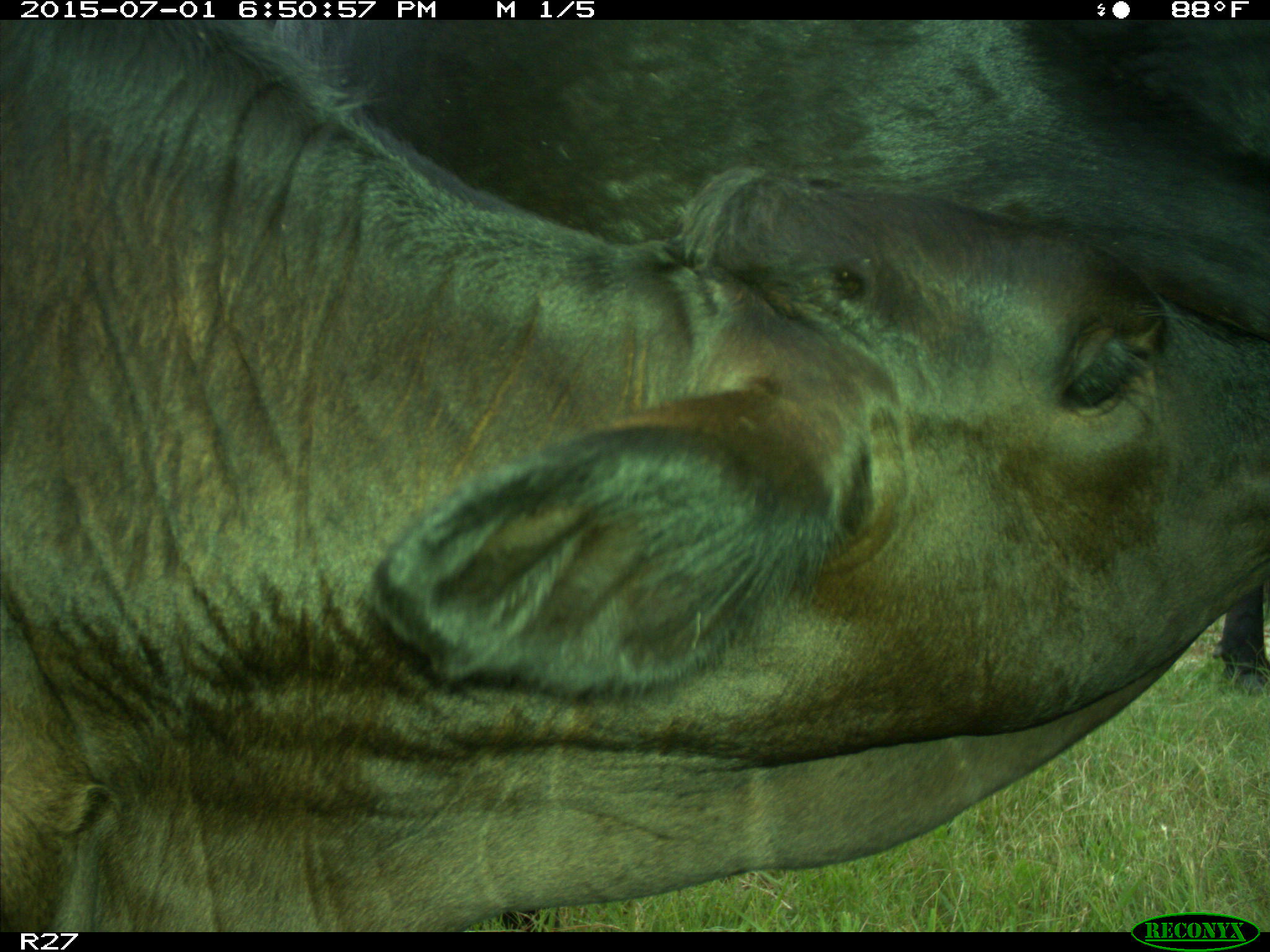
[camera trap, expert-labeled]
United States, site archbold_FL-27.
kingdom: Animalia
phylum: Chordata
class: Mammalia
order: Artiodactyla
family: Bovidae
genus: Bos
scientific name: Bos taurus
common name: domestic cow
Bos taurus (domestic cow).